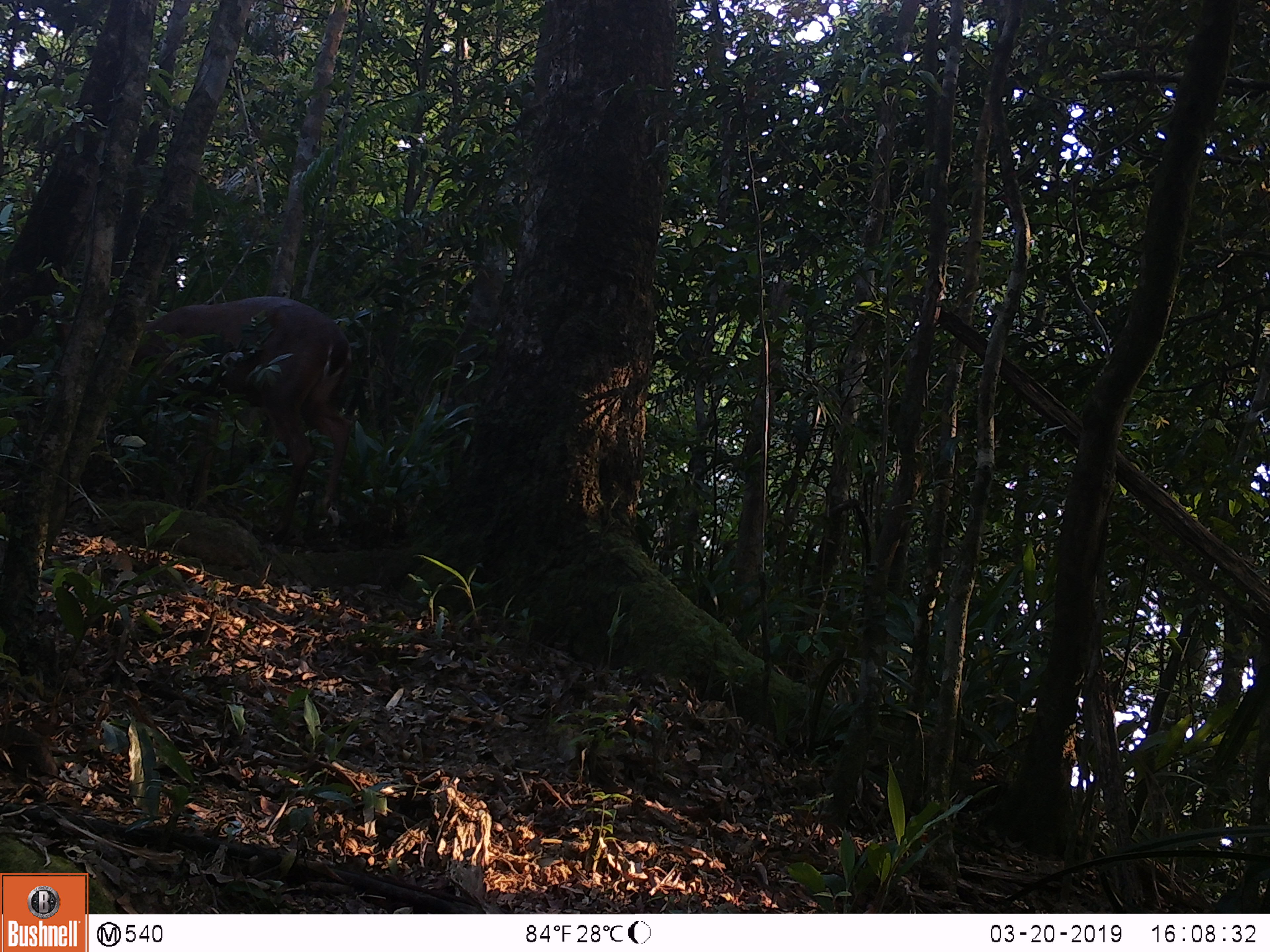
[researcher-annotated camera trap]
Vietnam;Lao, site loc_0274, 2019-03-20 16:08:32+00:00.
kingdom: Animalia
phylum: Chordata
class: Mammalia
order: Artiodactyla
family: Cervidae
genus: Muntiacus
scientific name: Muntiacus vuquangensis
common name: large-antlered muntjac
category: large antlered muntjac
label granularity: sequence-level